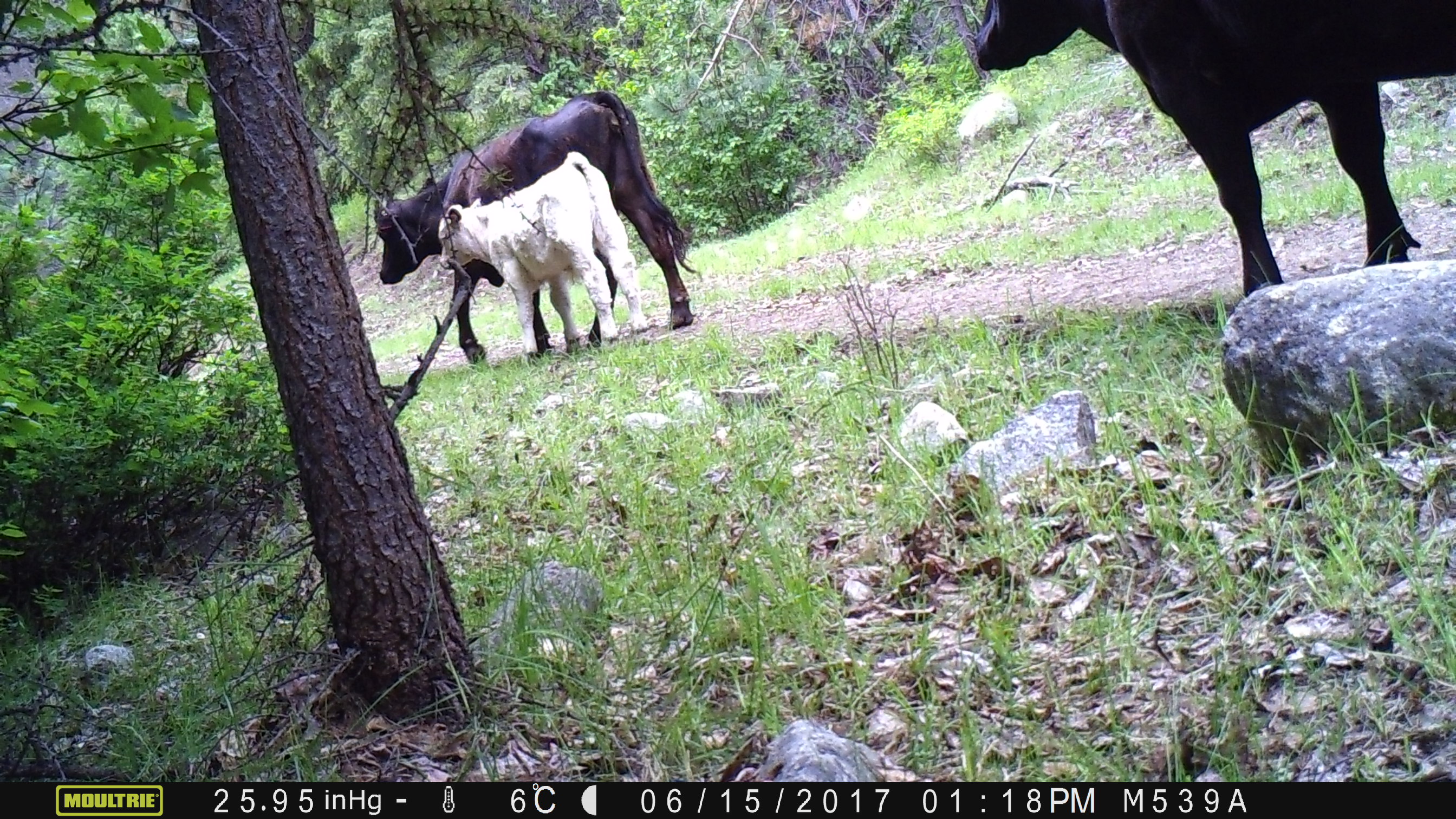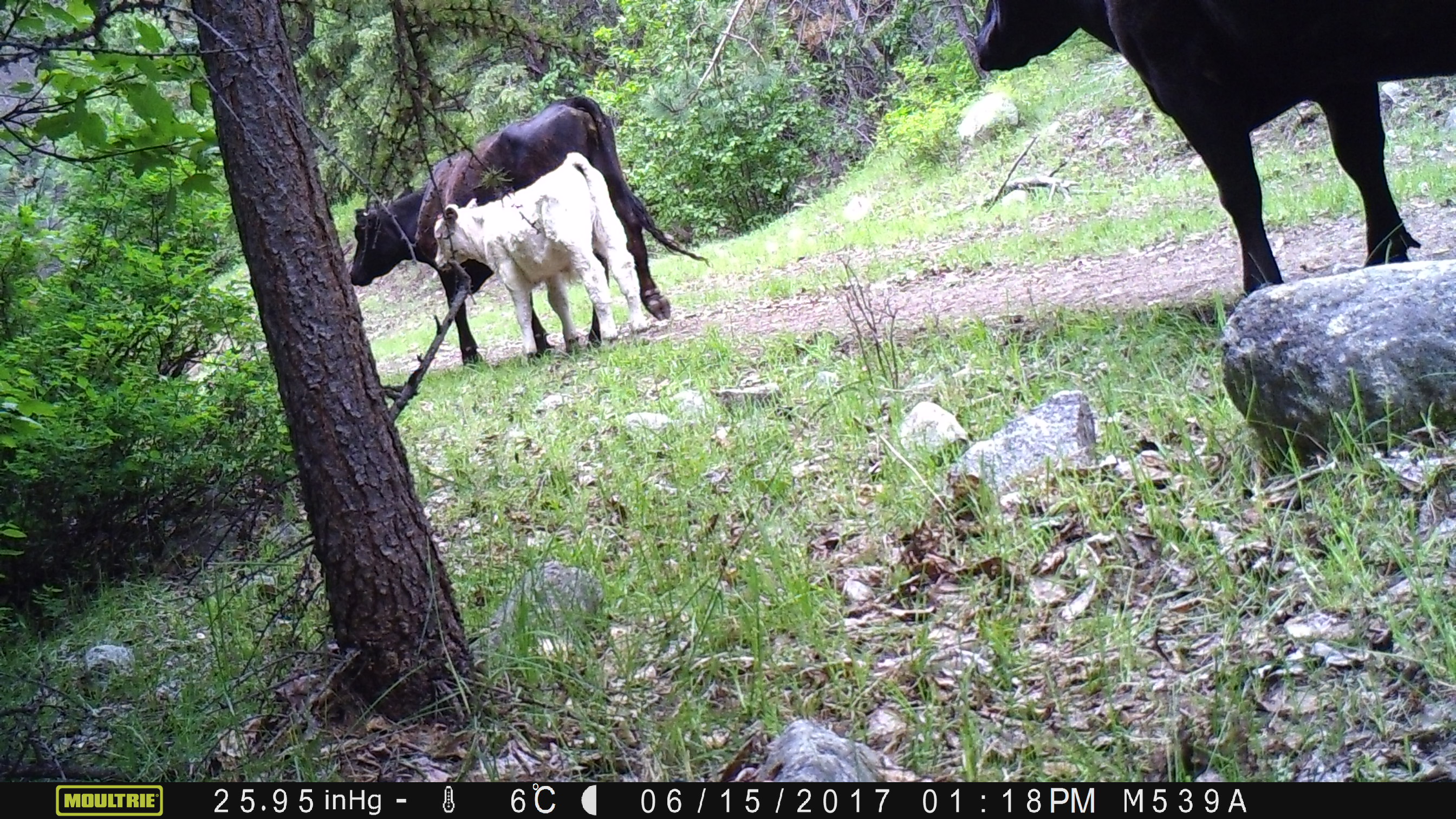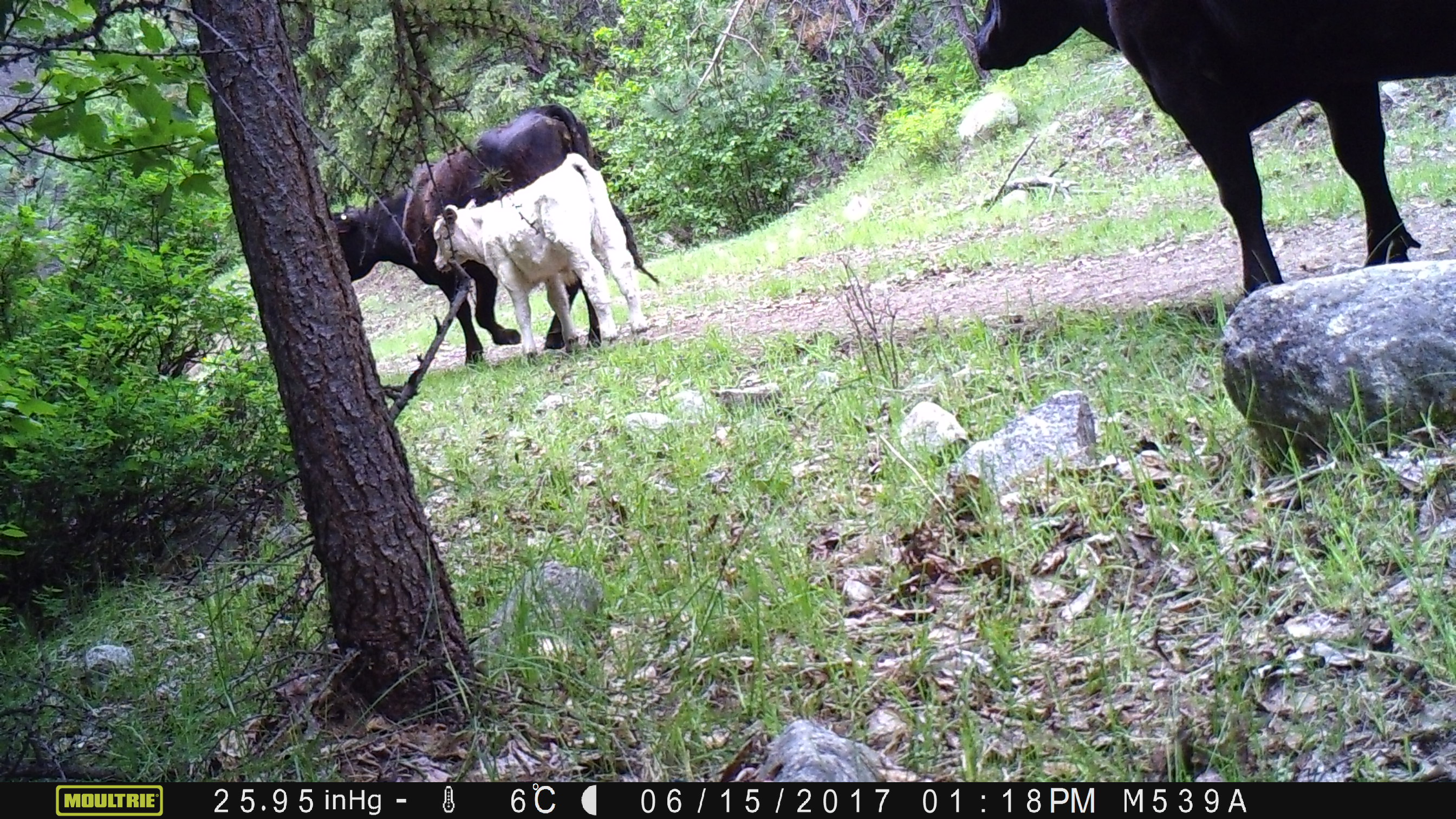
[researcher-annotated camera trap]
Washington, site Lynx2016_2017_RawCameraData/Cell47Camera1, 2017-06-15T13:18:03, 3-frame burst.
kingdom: Animalia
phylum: Chordata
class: Mammalia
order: Artiodactyla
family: Bovidae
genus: Bos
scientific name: Bos taurus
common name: domestic cattle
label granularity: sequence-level